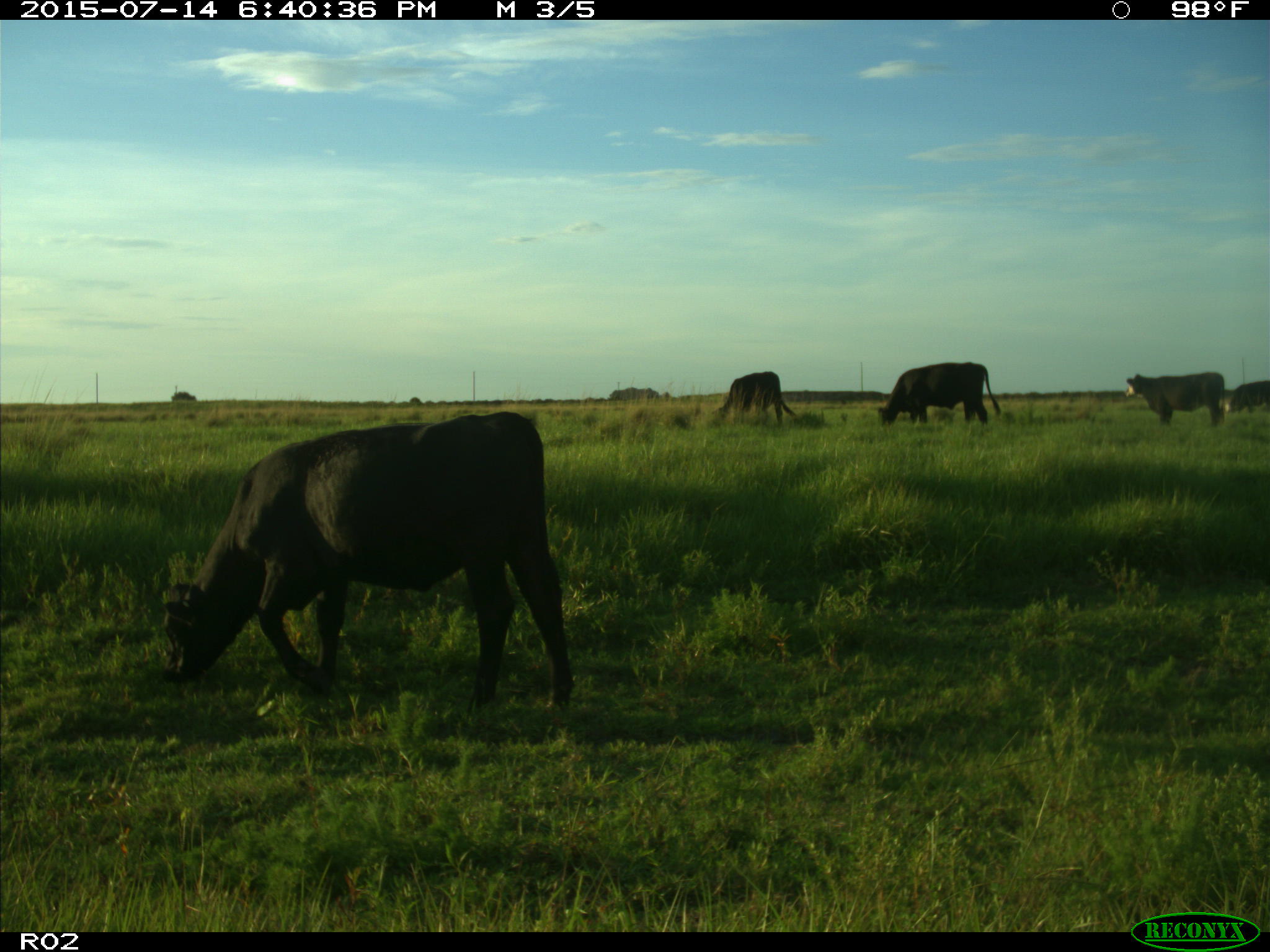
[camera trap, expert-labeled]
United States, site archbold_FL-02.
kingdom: Animalia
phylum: Chordata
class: Mammalia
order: Artiodactyla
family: Bovidae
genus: Bos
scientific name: Bos taurus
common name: domestic cow